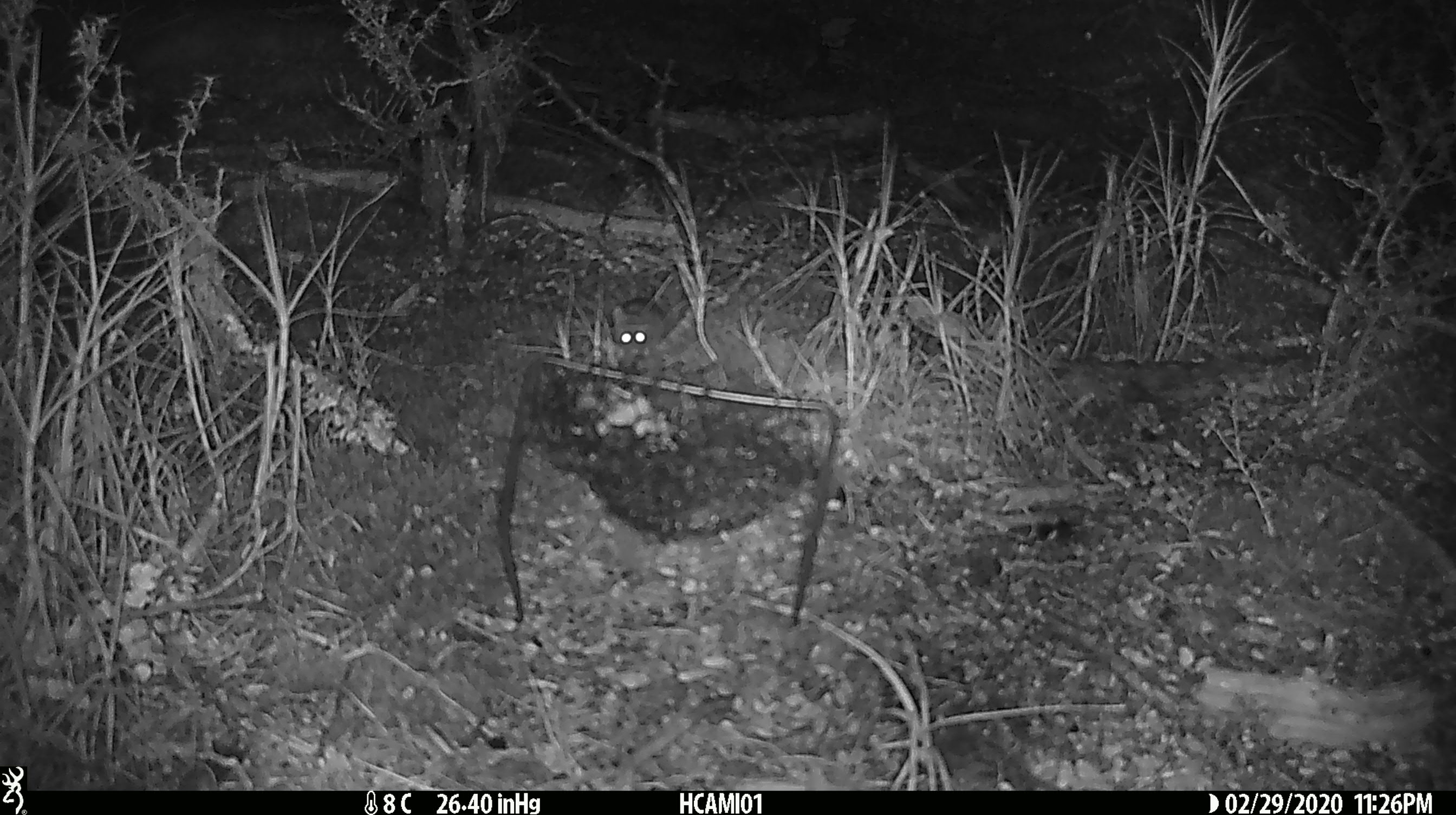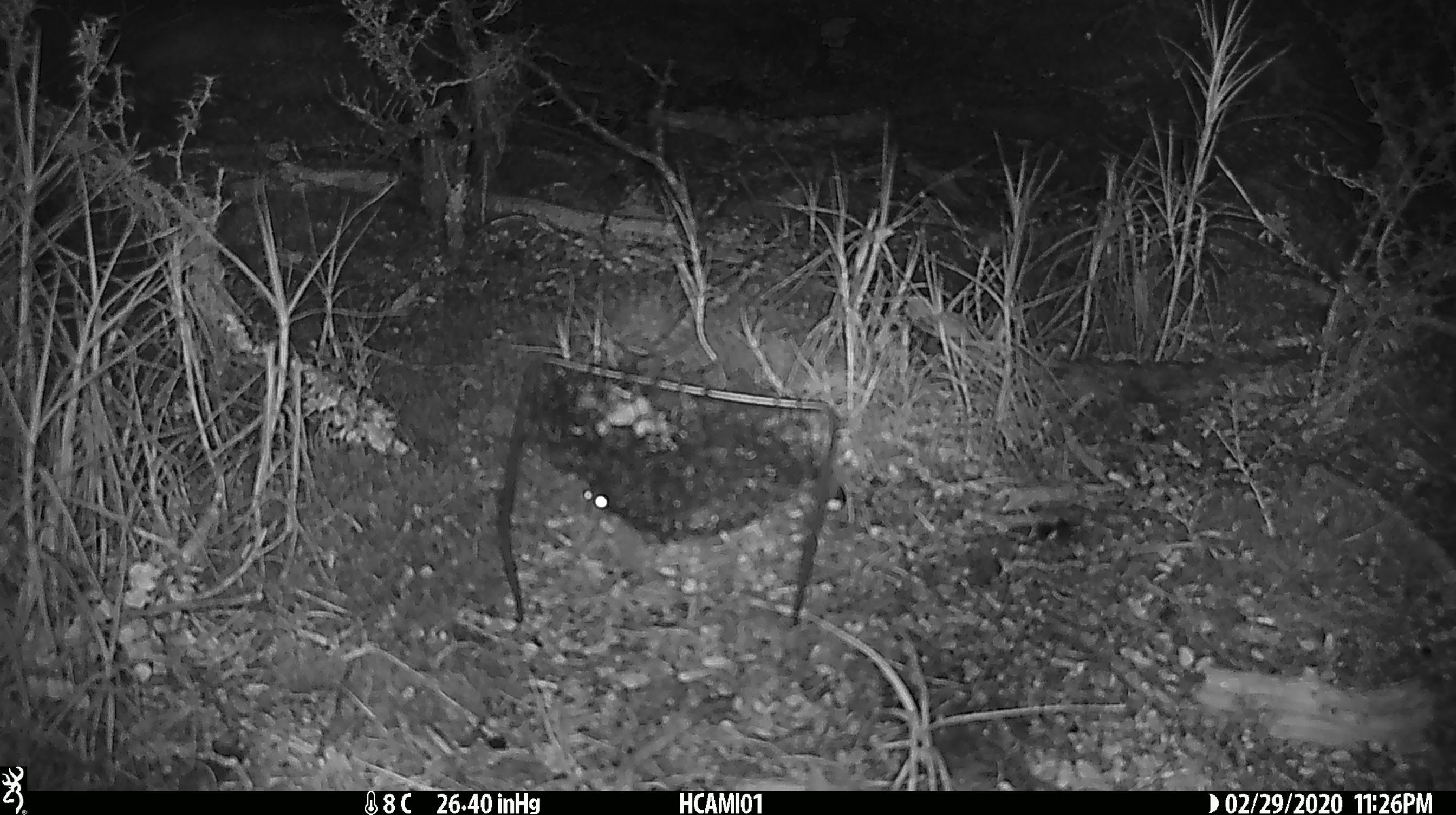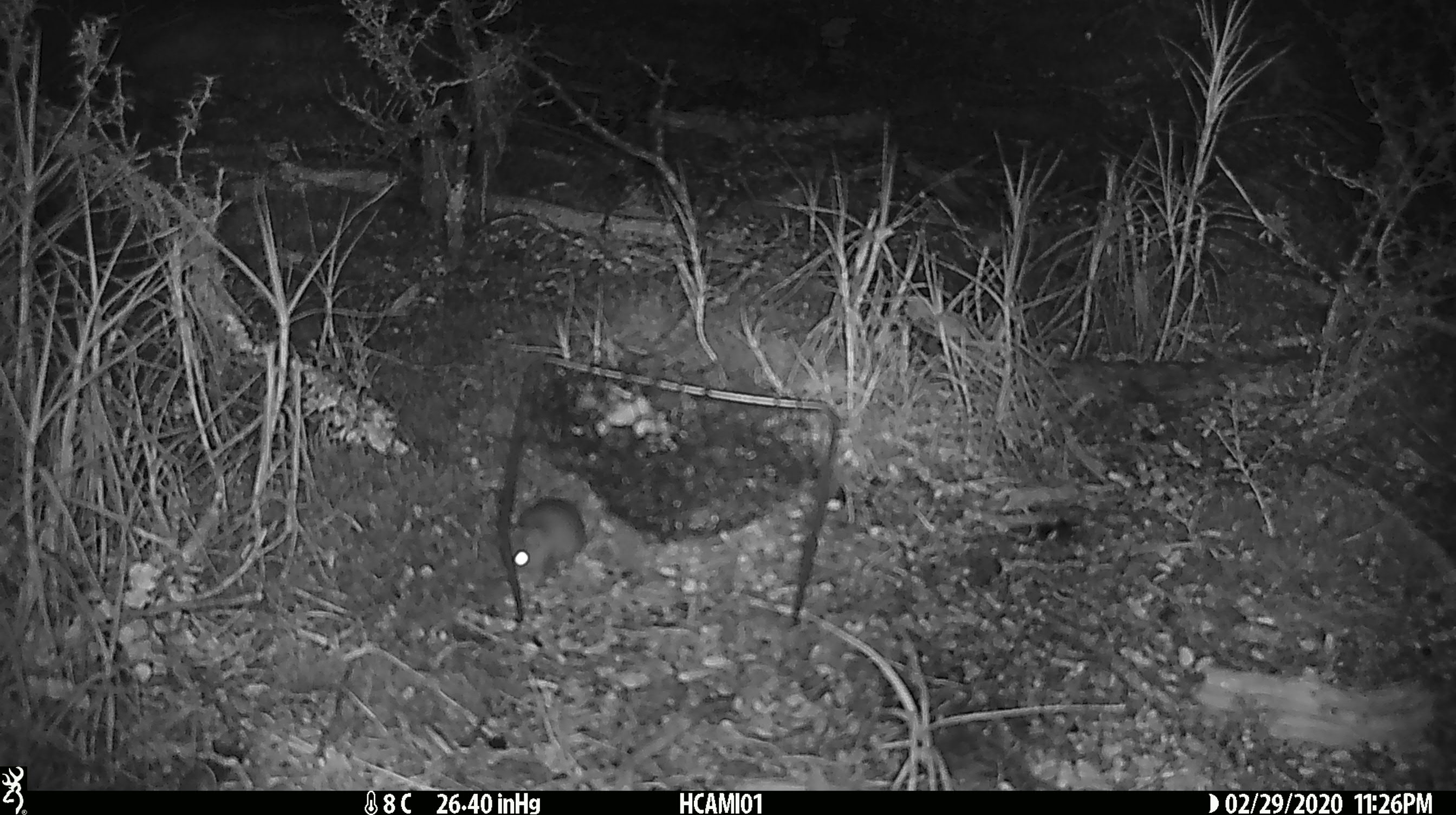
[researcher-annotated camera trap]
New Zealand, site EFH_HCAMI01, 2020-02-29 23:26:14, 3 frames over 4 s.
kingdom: Animalia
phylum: Chordata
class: Mammalia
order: Rodentia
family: Muridae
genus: Mus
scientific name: Mus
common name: mouse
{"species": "mouse (Mus)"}